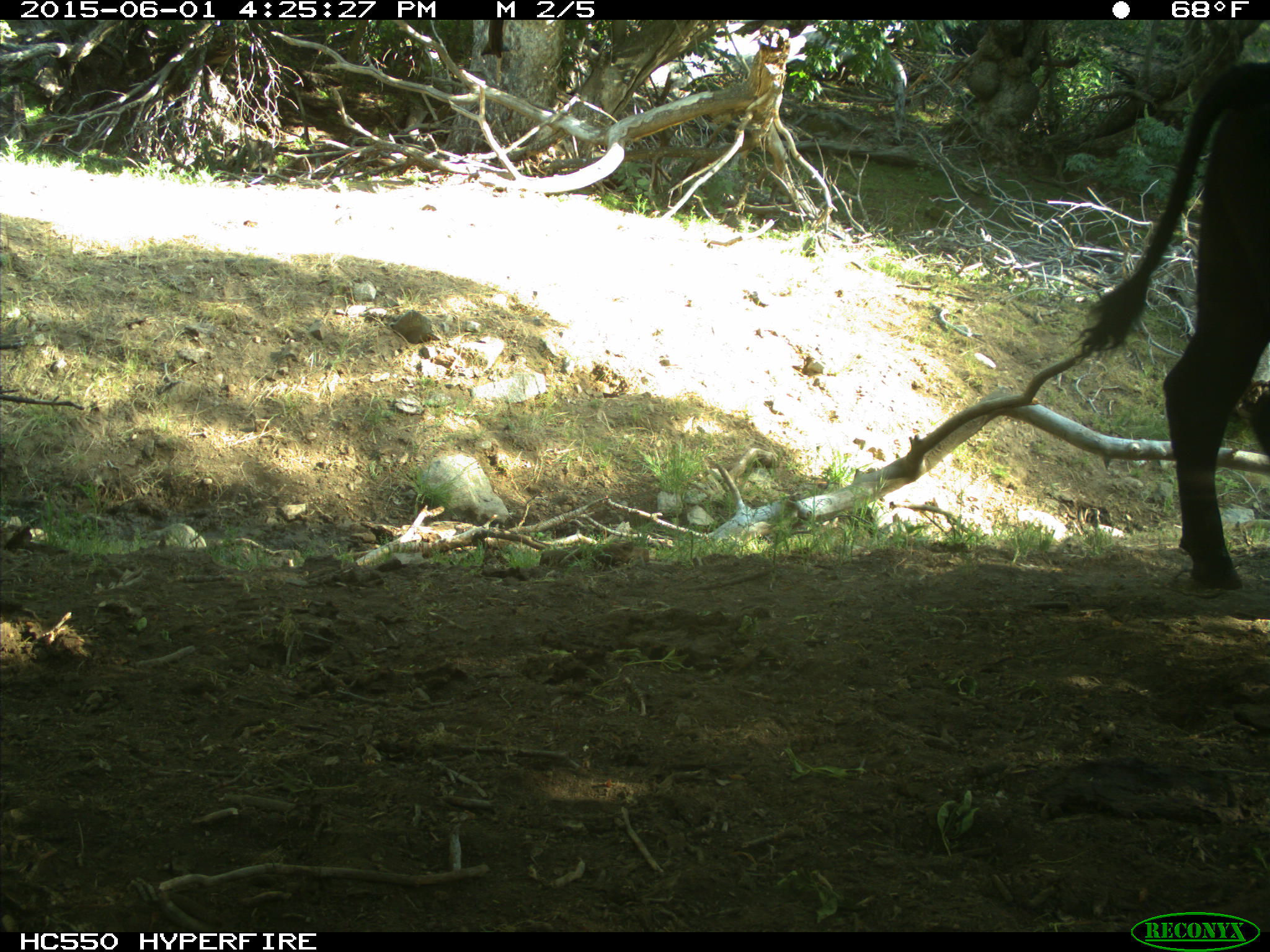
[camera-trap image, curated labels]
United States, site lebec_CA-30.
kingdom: Animalia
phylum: Chordata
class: Mammalia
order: Artiodactyla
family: Bovidae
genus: Bos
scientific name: Bos taurus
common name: domestic cow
Bos taurus (domestic cow).